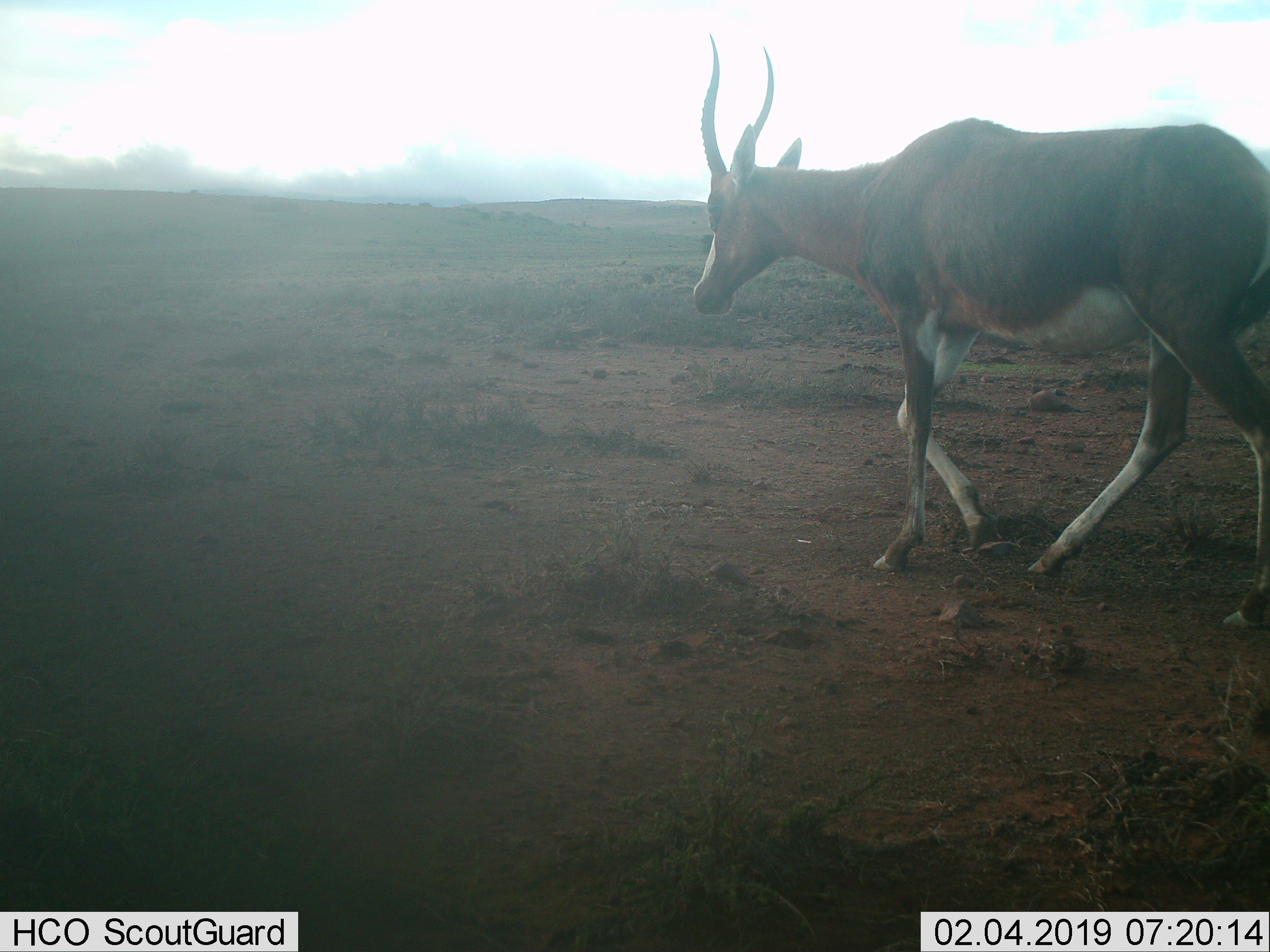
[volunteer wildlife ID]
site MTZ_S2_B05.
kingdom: Animalia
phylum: Chordata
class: Mammalia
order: Artiodactyla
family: Bovidae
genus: Damaliscus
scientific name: Damaliscus pygargus phillipsi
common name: blesbok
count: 1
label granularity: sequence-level